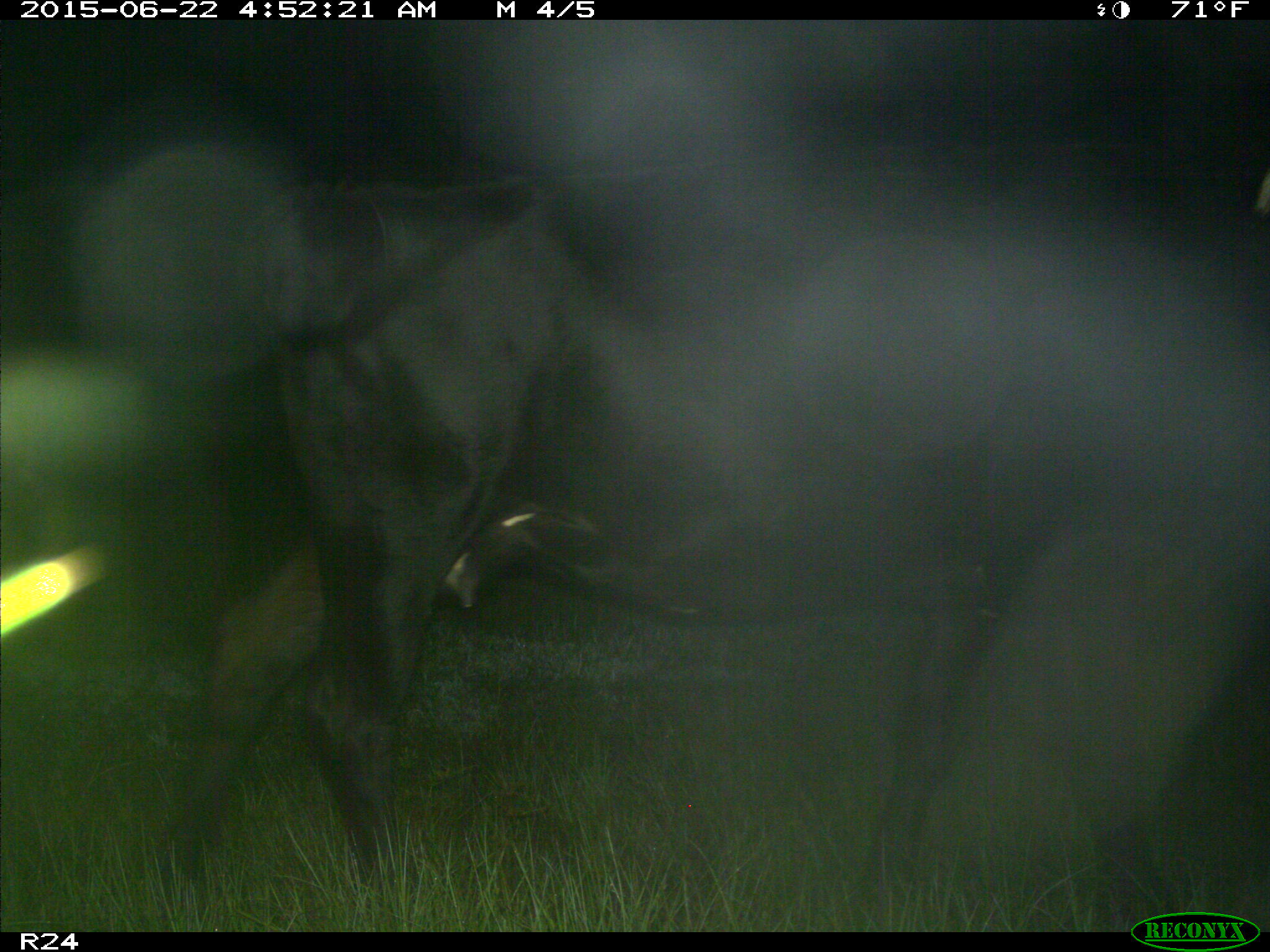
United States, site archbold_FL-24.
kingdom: Animalia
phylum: Chordata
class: Mammalia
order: Artiodactyla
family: Bovidae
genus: Bos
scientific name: Bos taurus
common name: domestic cow